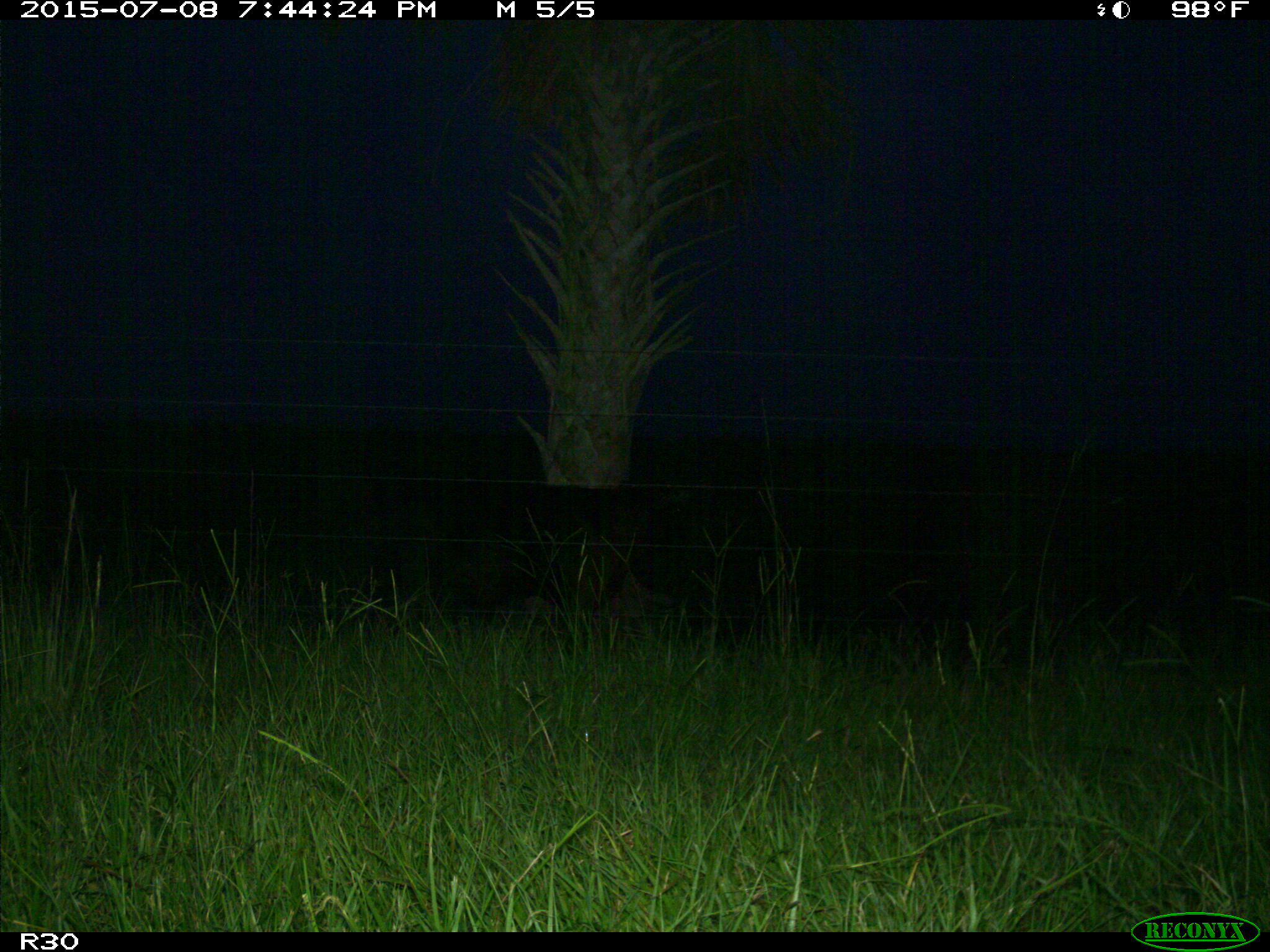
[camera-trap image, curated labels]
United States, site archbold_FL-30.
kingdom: Animalia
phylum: Chordata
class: Mammalia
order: Artiodactyla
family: Bovidae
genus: Bos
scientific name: Bos taurus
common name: domestic cow